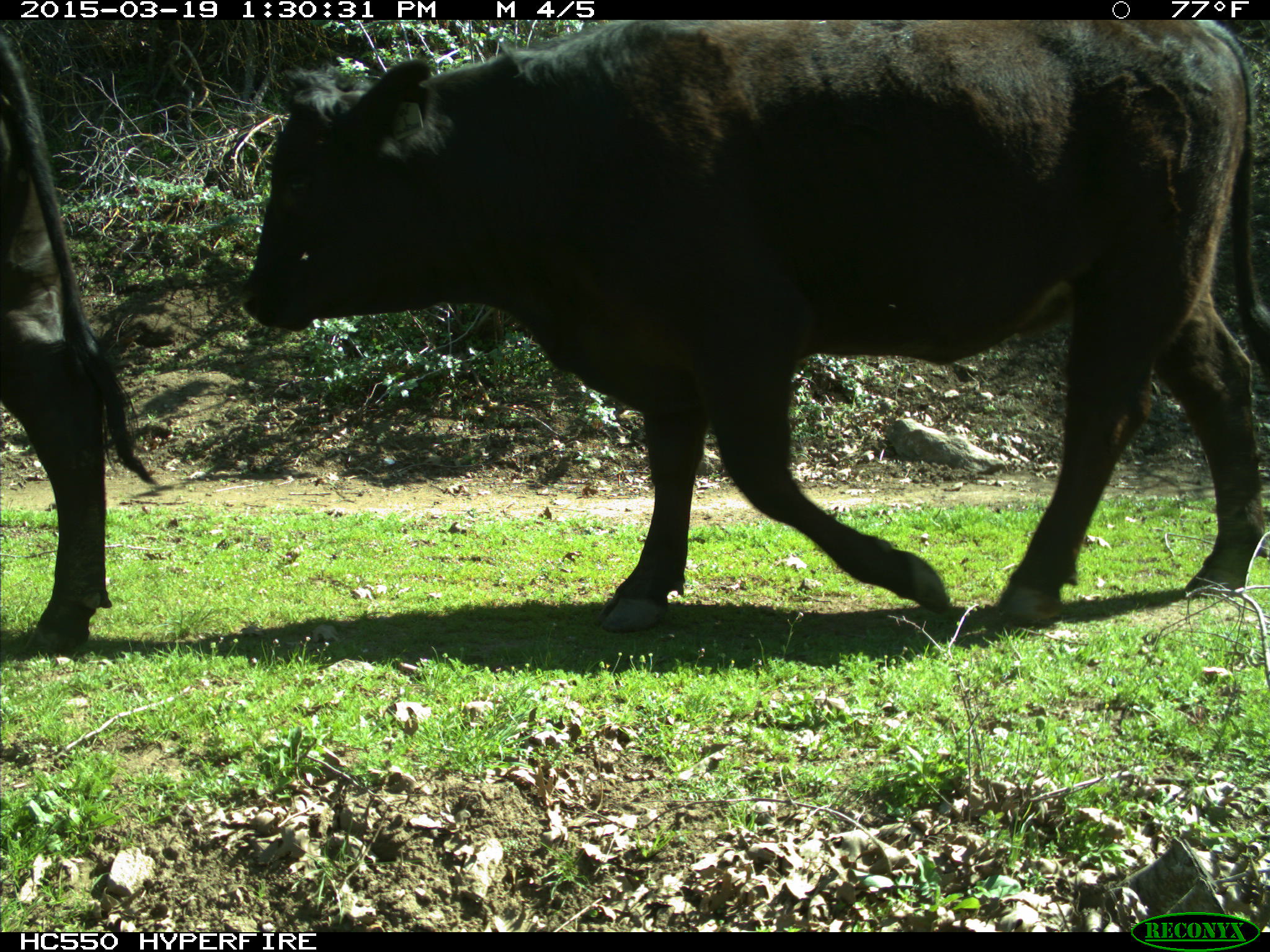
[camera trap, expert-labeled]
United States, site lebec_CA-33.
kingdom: Animalia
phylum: Chordata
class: Mammalia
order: Artiodactyla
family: Bovidae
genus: Bos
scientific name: Bos taurus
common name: domestic cow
Bos taurus (domestic cow).